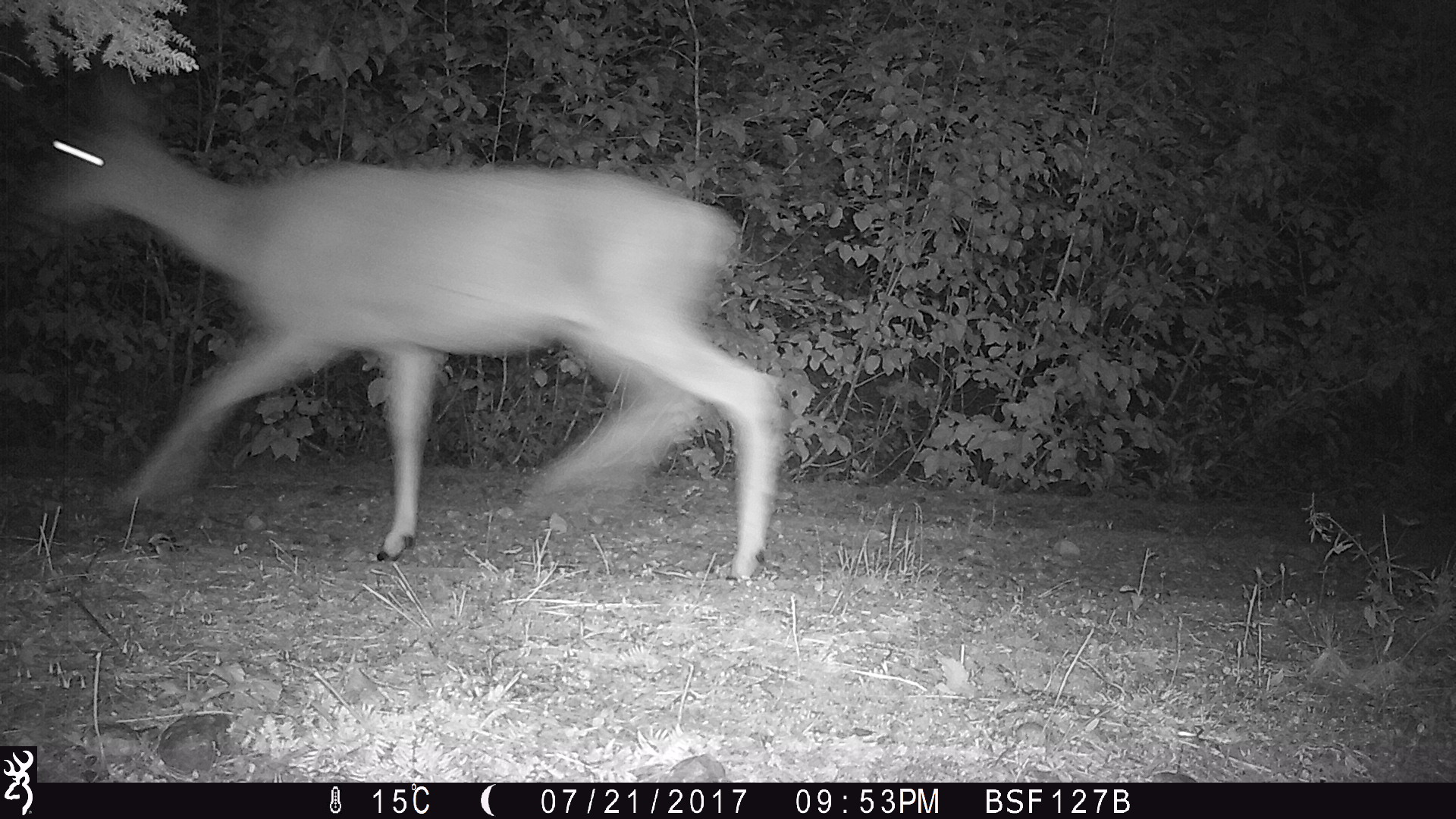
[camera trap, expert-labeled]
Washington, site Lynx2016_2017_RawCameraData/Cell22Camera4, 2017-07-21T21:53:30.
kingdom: Animalia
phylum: Chordata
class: Mammalia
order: Artiodactyla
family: Cervidae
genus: Odocoileus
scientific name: Odocoileus hemionus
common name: mule deer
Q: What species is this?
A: Odocoileus hemionus (mule deer).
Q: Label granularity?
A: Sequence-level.